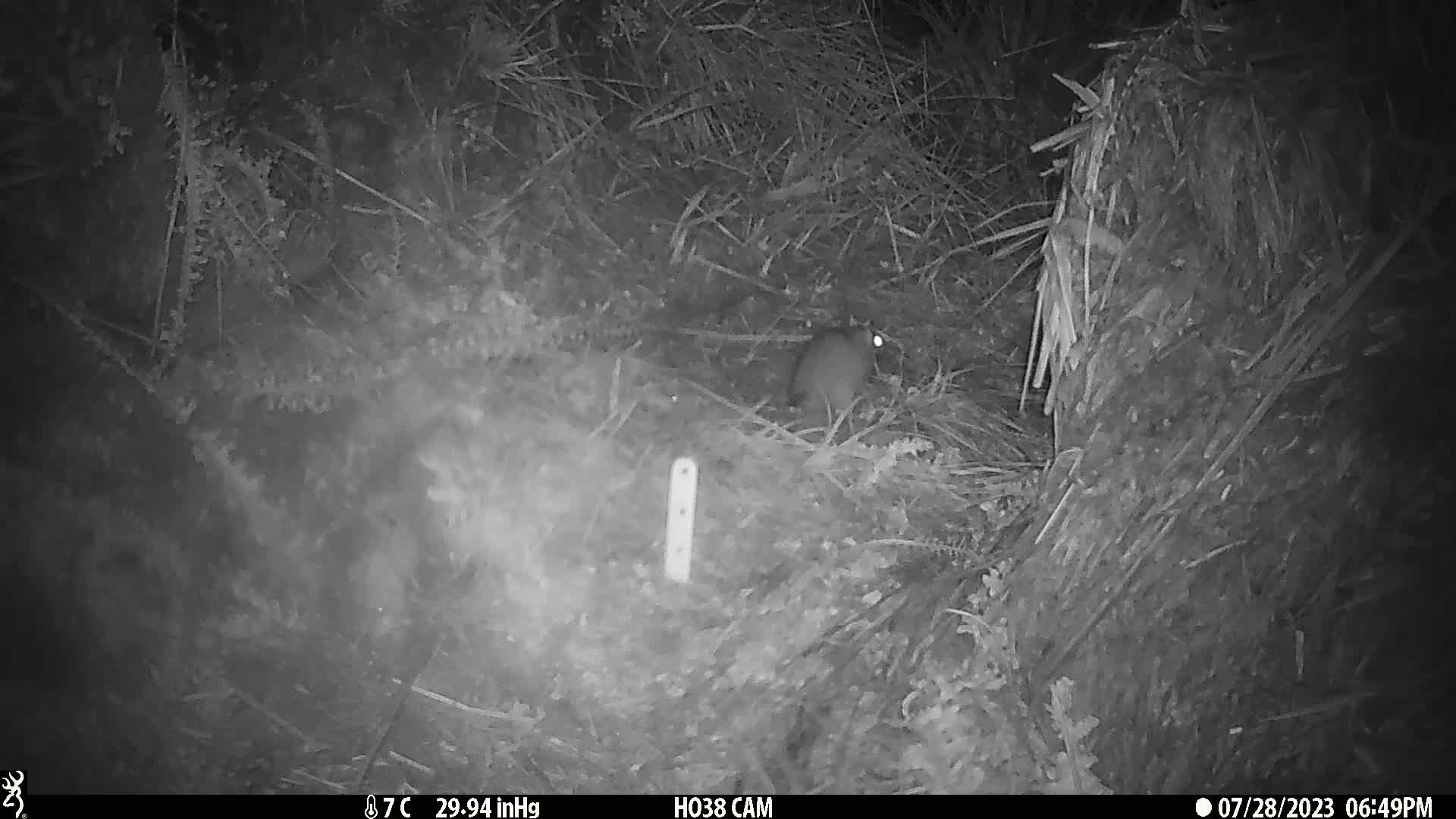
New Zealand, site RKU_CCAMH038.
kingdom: Animalia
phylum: Chordata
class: Mammalia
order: Rodentia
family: Muridae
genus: Rattus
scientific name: Rattus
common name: rat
Rat (Rattus).